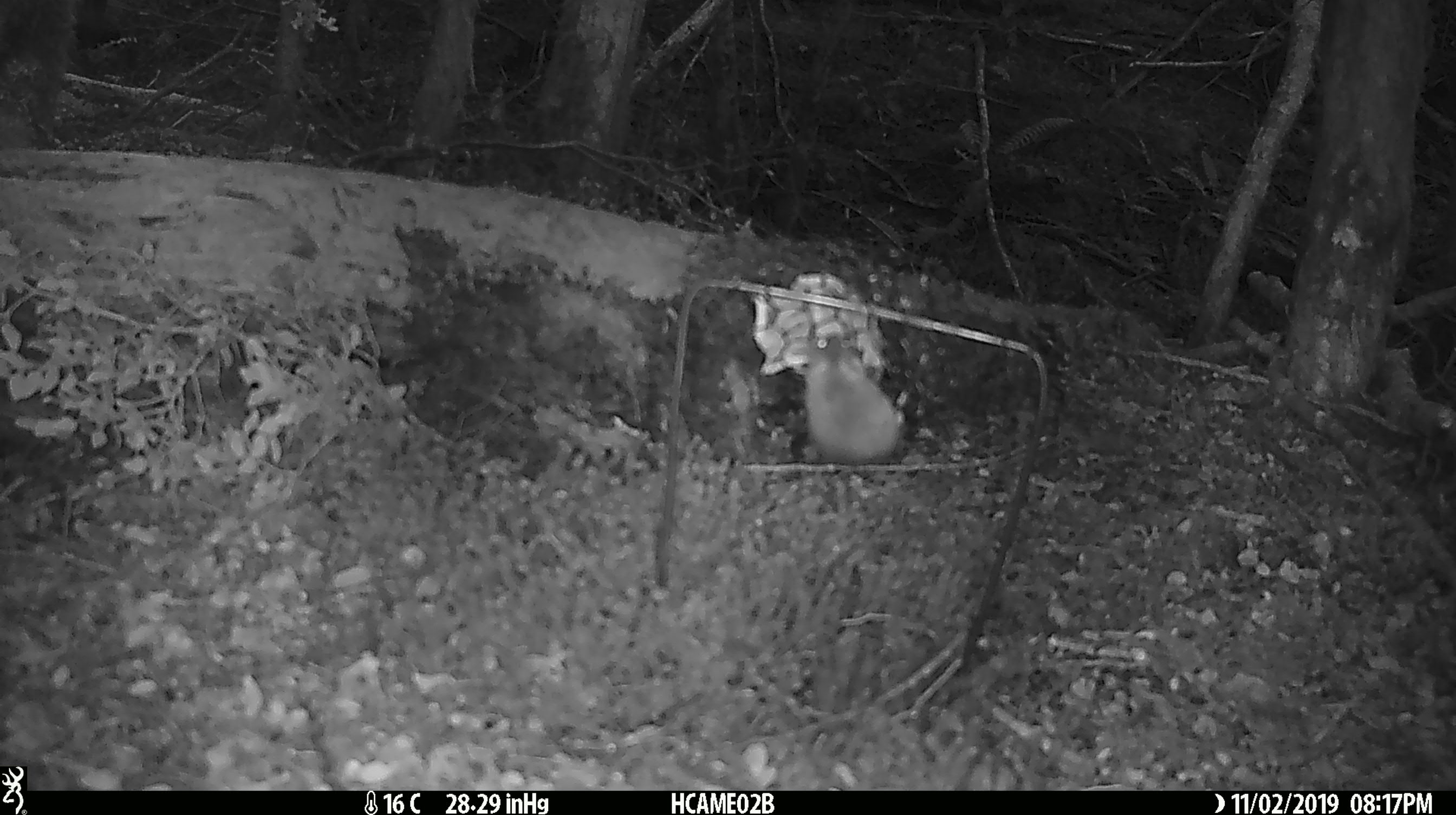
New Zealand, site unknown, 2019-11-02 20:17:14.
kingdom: Animalia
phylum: Chordata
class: Mammalia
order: Rodentia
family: Muridae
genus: Mus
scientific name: Mus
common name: mouse